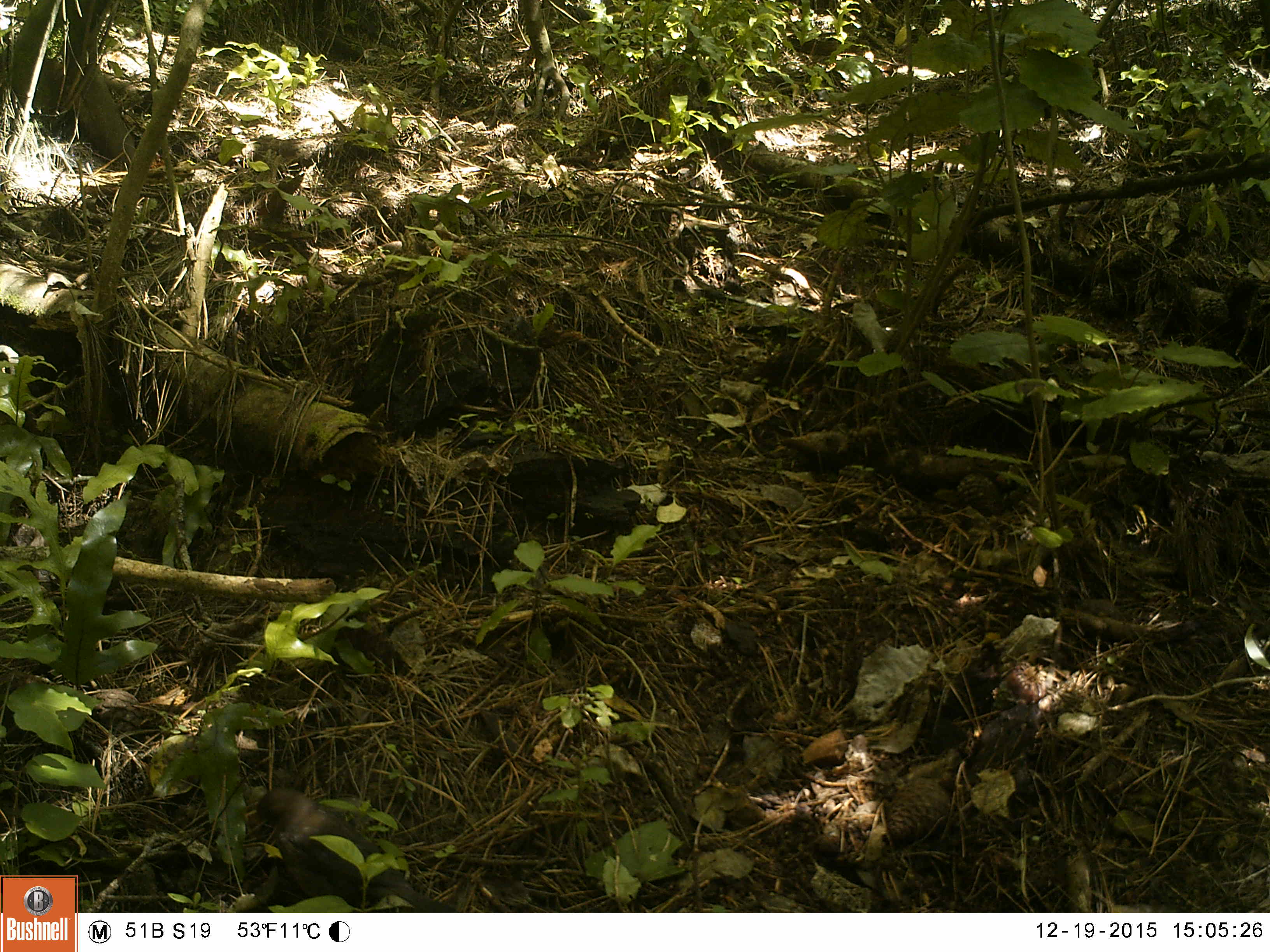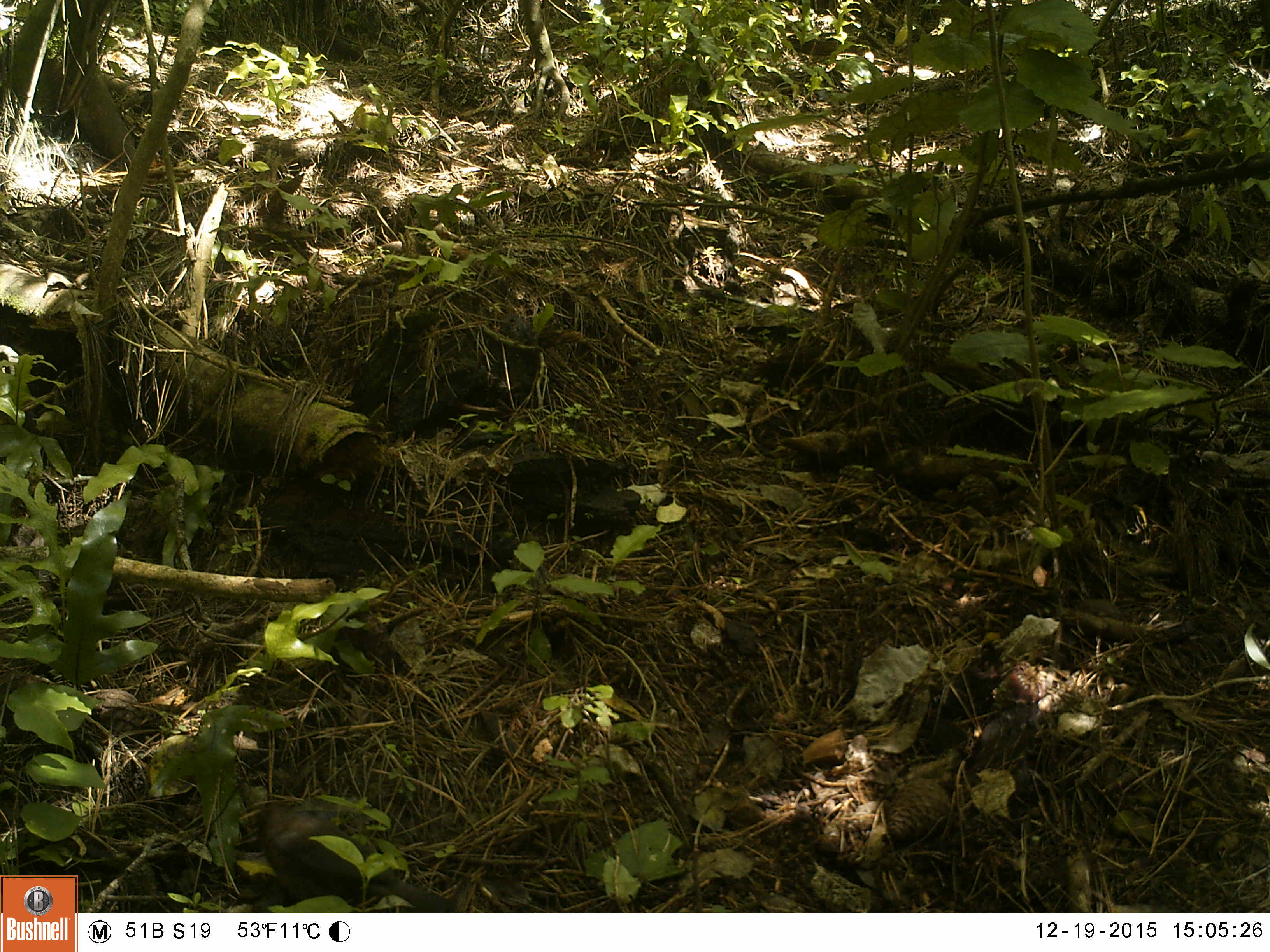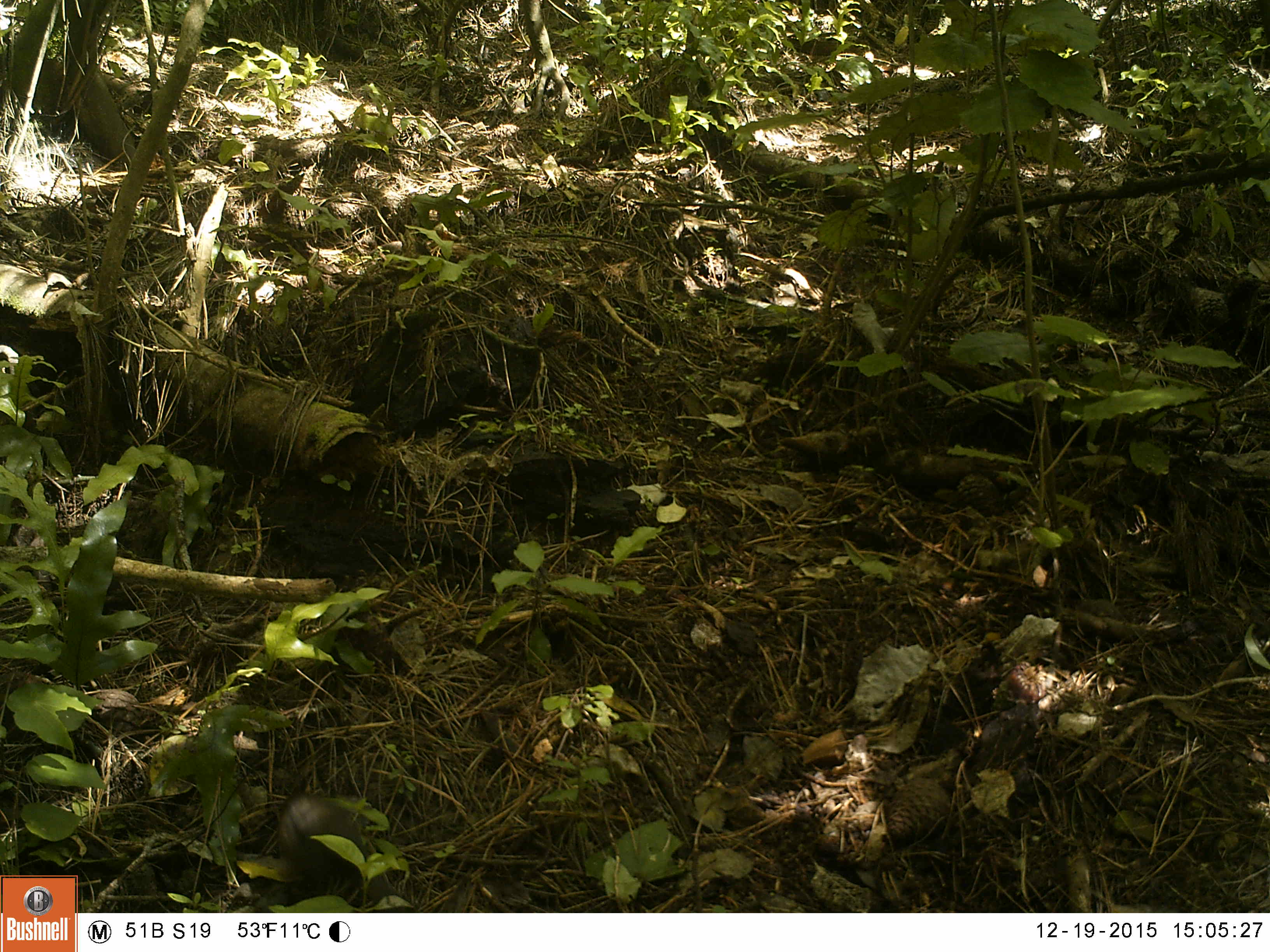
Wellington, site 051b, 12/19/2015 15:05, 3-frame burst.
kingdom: Animalia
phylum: Chordata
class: Aves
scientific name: Aves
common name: bird